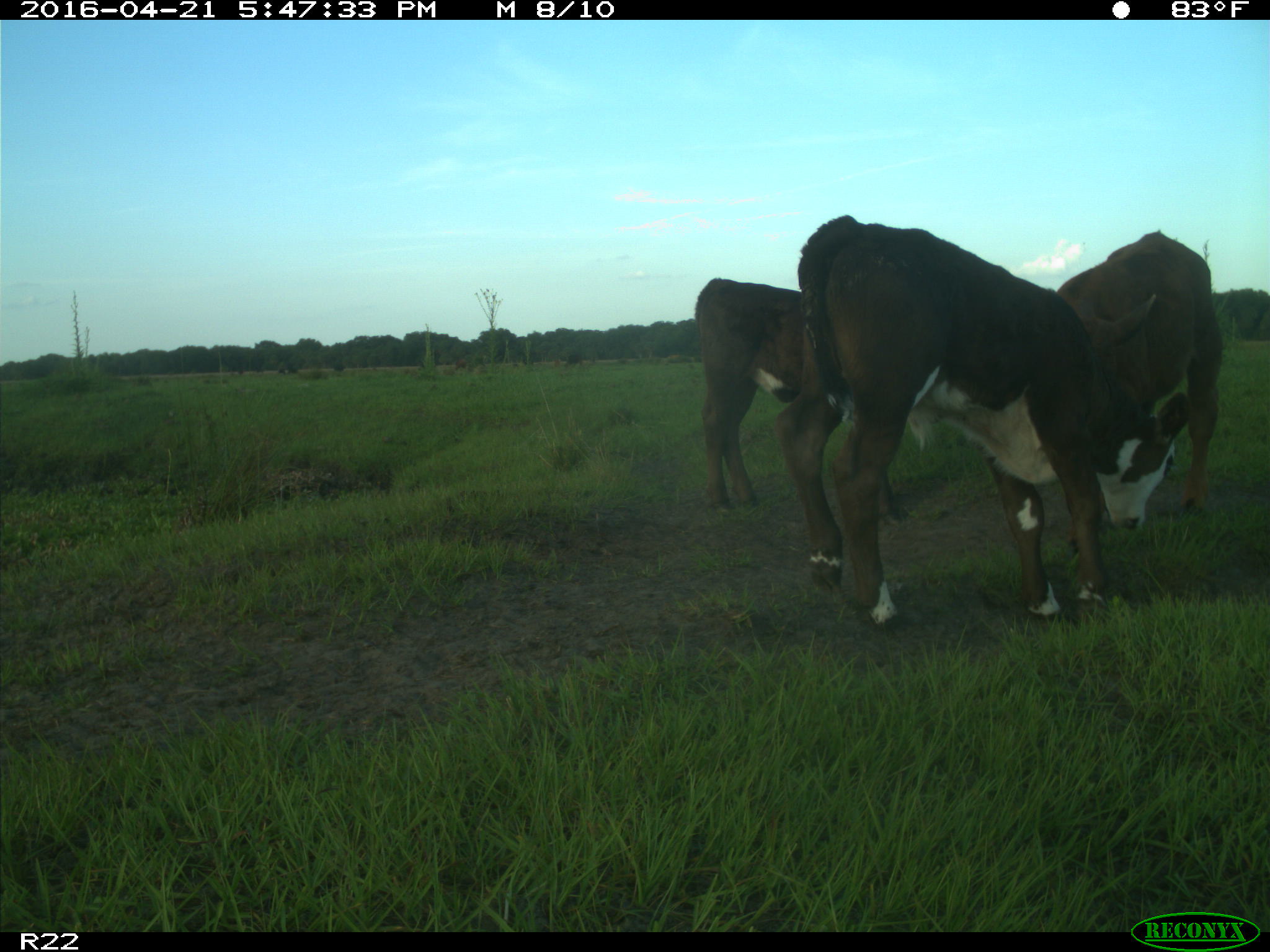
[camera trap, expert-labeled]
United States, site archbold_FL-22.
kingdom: Animalia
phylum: Chordata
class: Mammalia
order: Artiodactyla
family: Bovidae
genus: Bos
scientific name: Bos taurus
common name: domestic cow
Bos taurus (domestic cow).